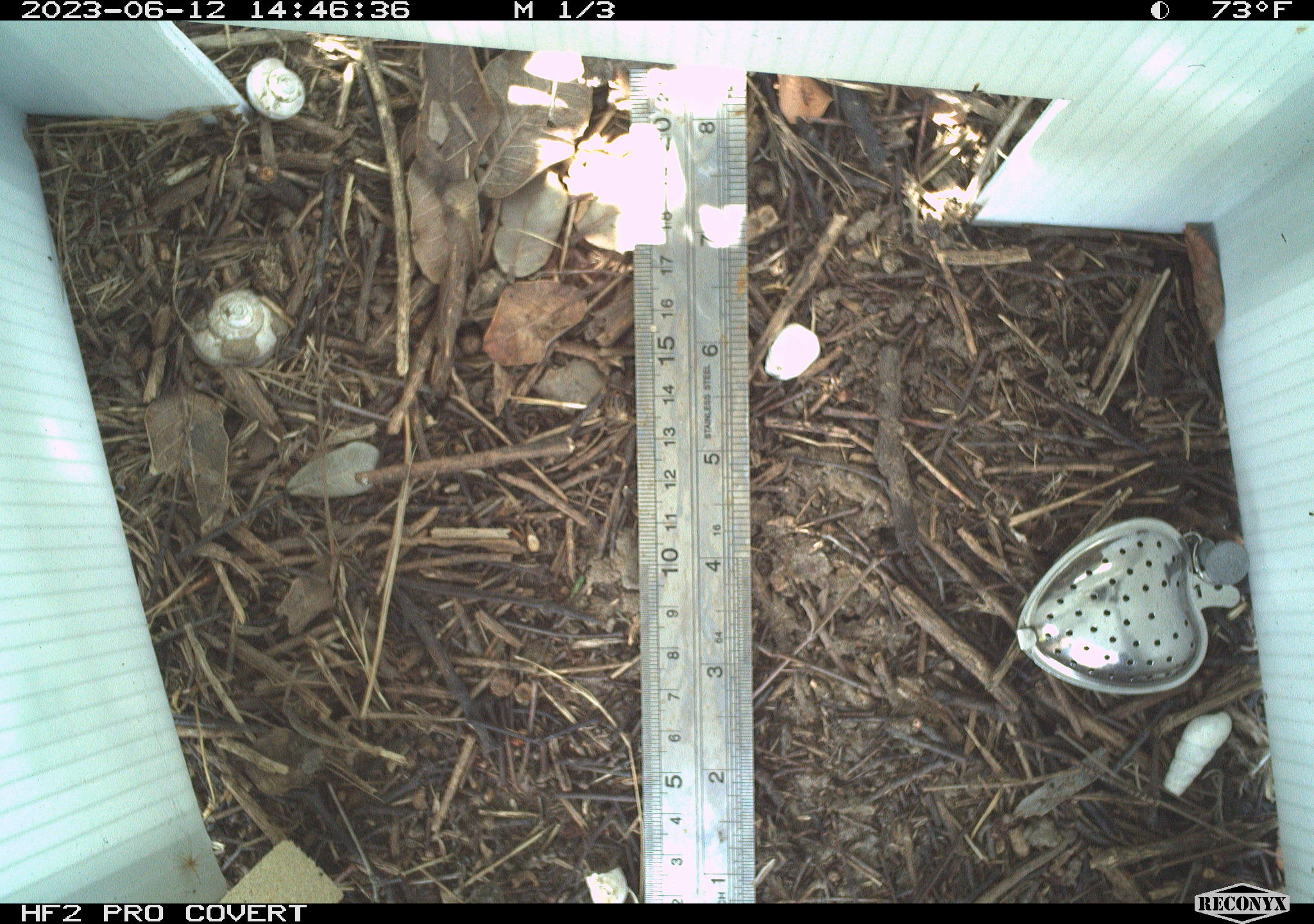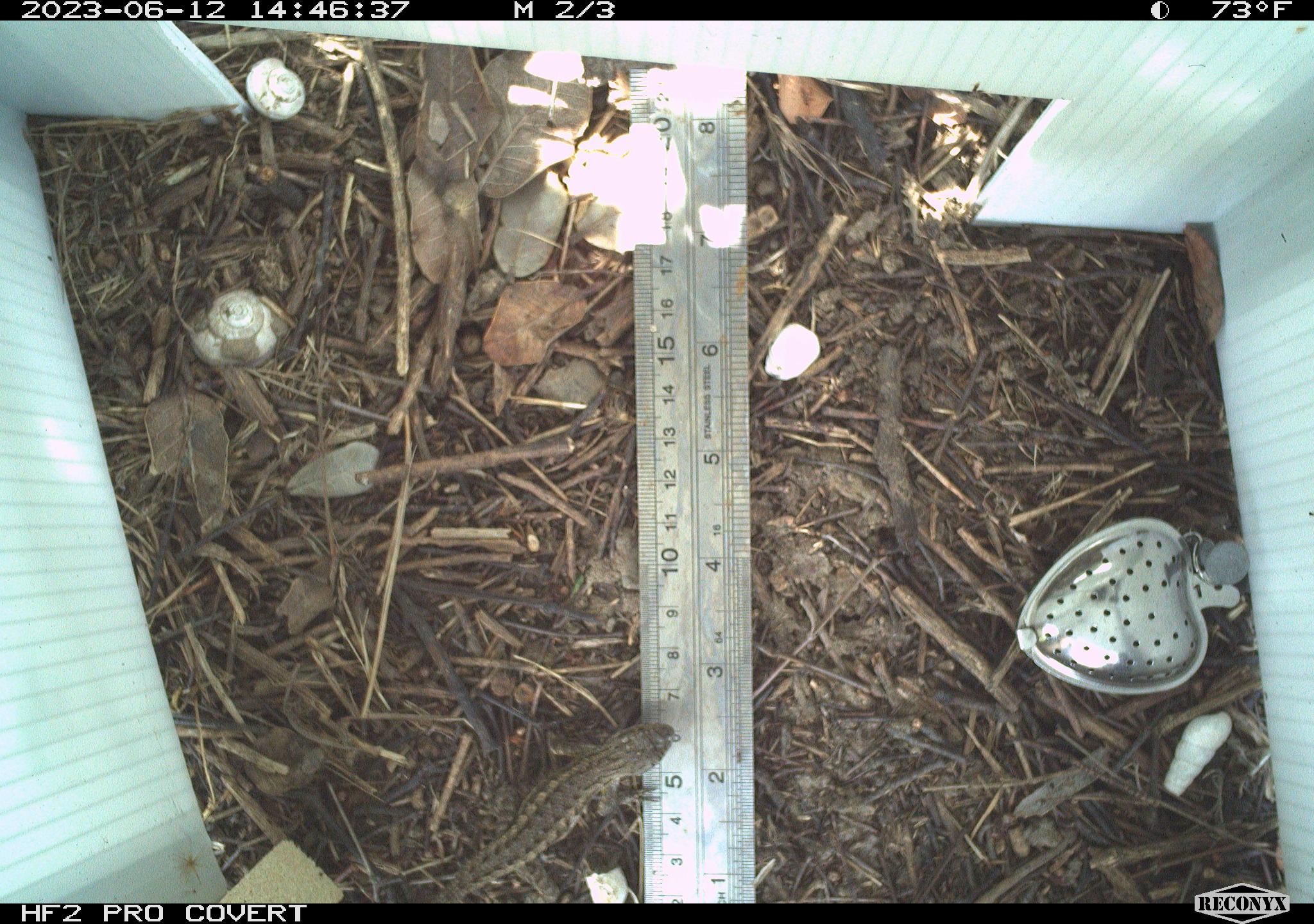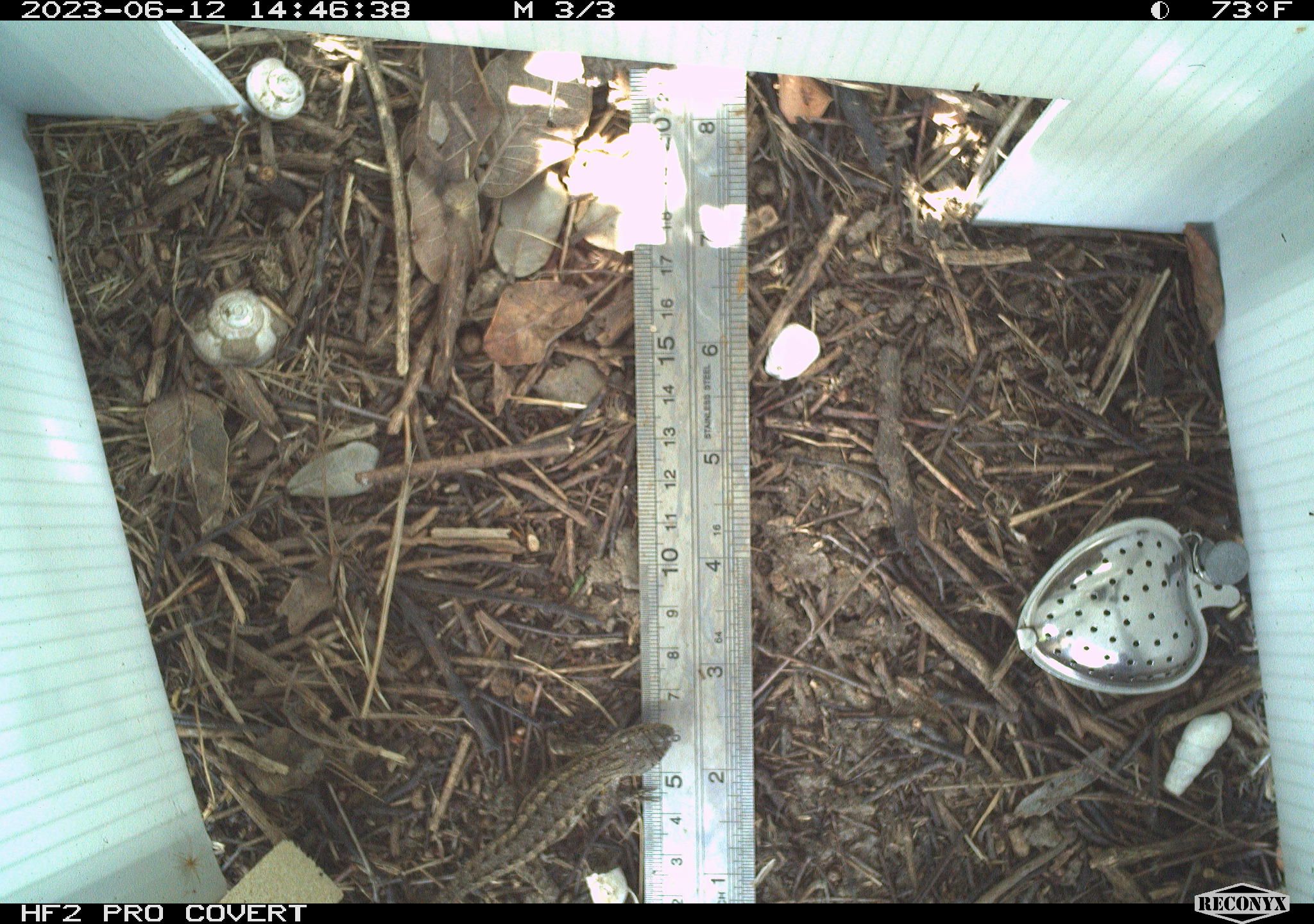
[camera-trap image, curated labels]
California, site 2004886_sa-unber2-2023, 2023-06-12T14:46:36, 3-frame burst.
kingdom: Animalia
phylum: Chordata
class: Reptilia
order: Squamata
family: Phrynosomatidae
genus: Sceloporus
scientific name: Sceloporus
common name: spiny lizards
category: sceloporus species